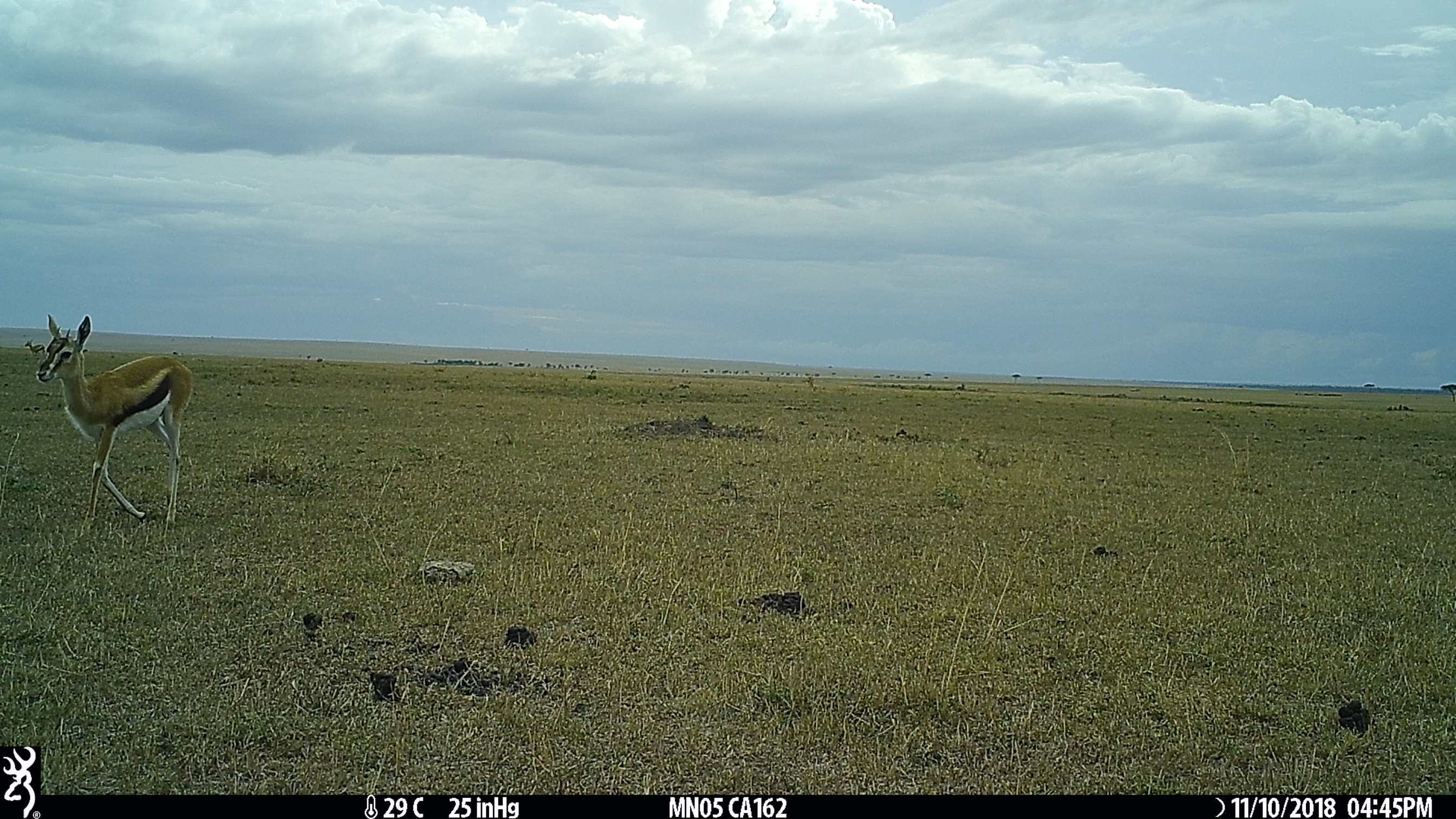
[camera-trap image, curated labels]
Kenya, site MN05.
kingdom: Animalia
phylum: Chordata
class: Mammalia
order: Artiodactyla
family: Bovidae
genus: Eudorcas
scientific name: Eudorcas thomsonii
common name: thomon's gazelle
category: gazelle thomsons